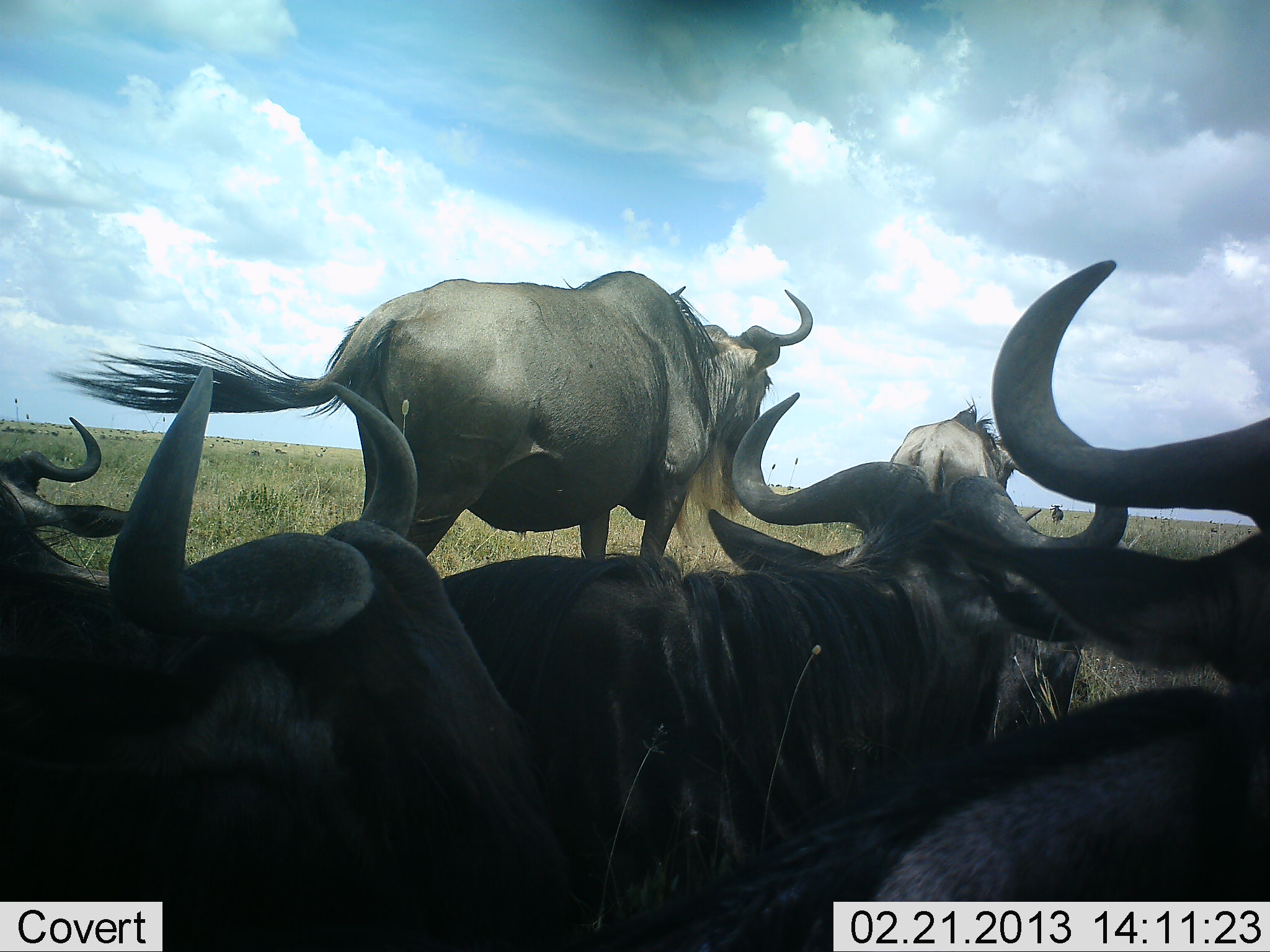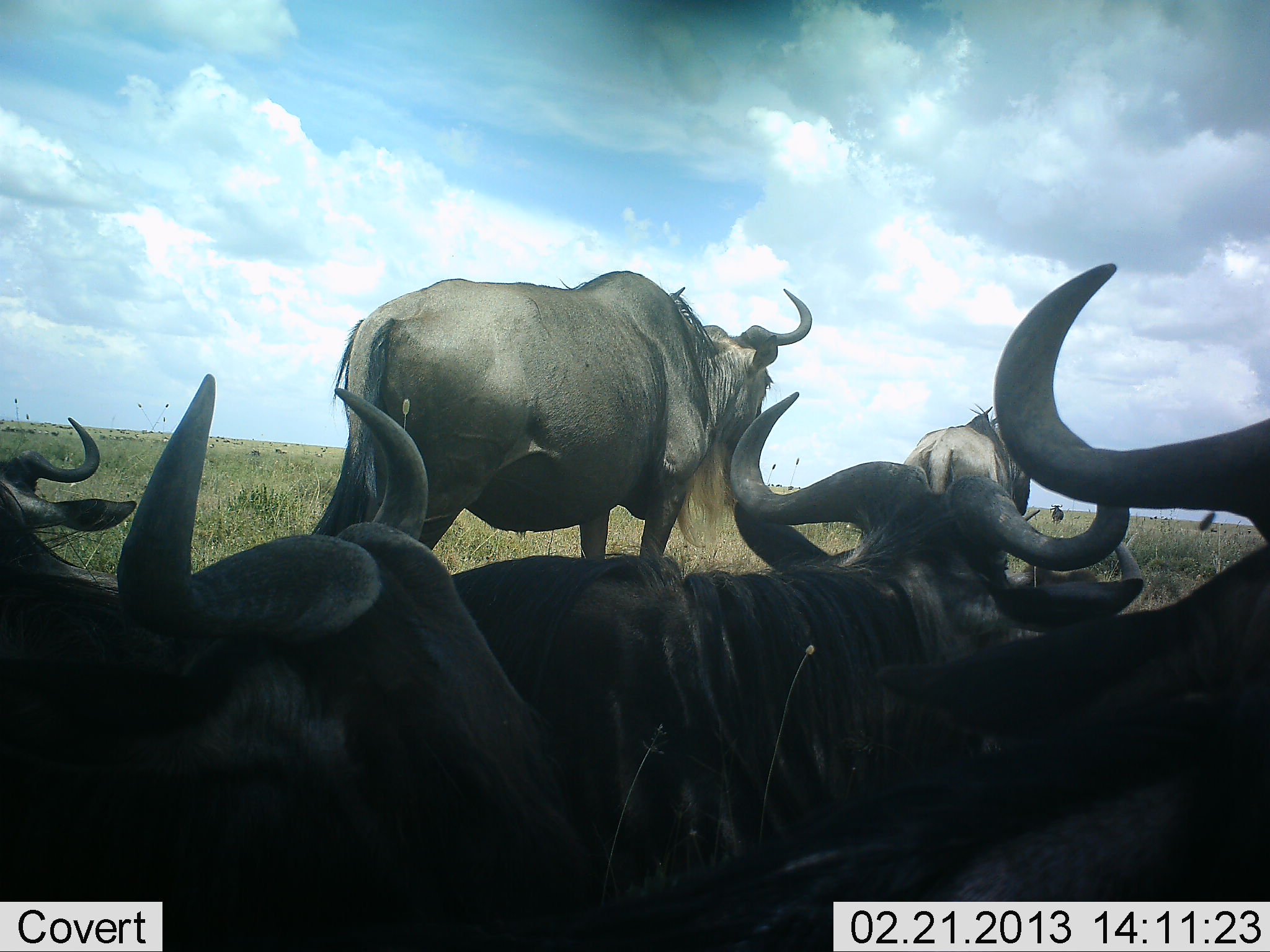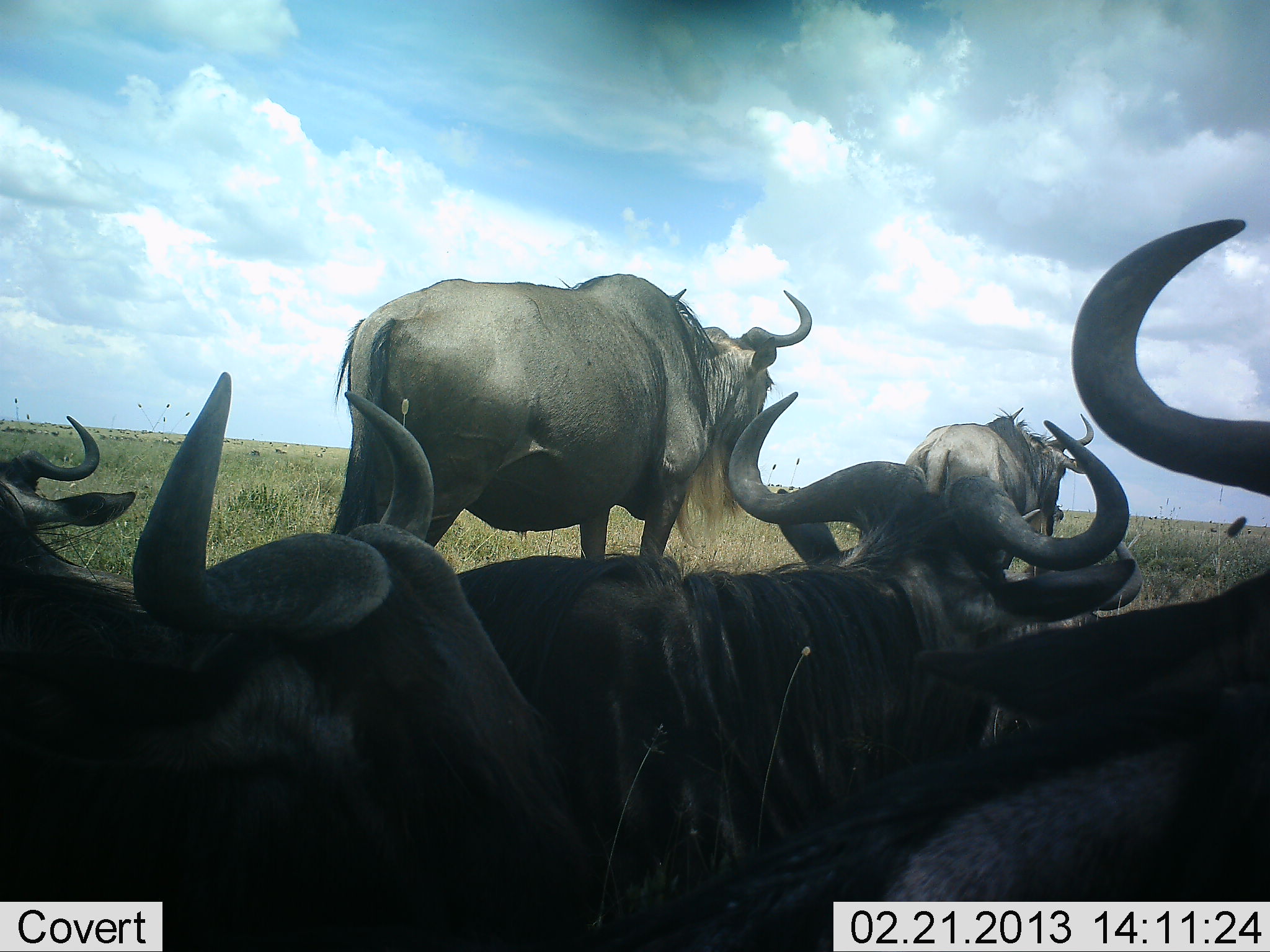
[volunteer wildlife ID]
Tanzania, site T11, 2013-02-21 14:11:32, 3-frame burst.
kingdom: Animalia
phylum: Chordata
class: Mammalia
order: Artiodactyla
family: Bovidae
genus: Connochaetes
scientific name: Connochaetes taurinus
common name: blue wildebeest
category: wildebeest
Wildebeest (blue wildebeest) (Connochaetes taurinus), count 6. Behavior (volunteer vote fractions): standing 71%, resting 100%, moving 7%, interacting 0%. Young present (vote fraction): 0%. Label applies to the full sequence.